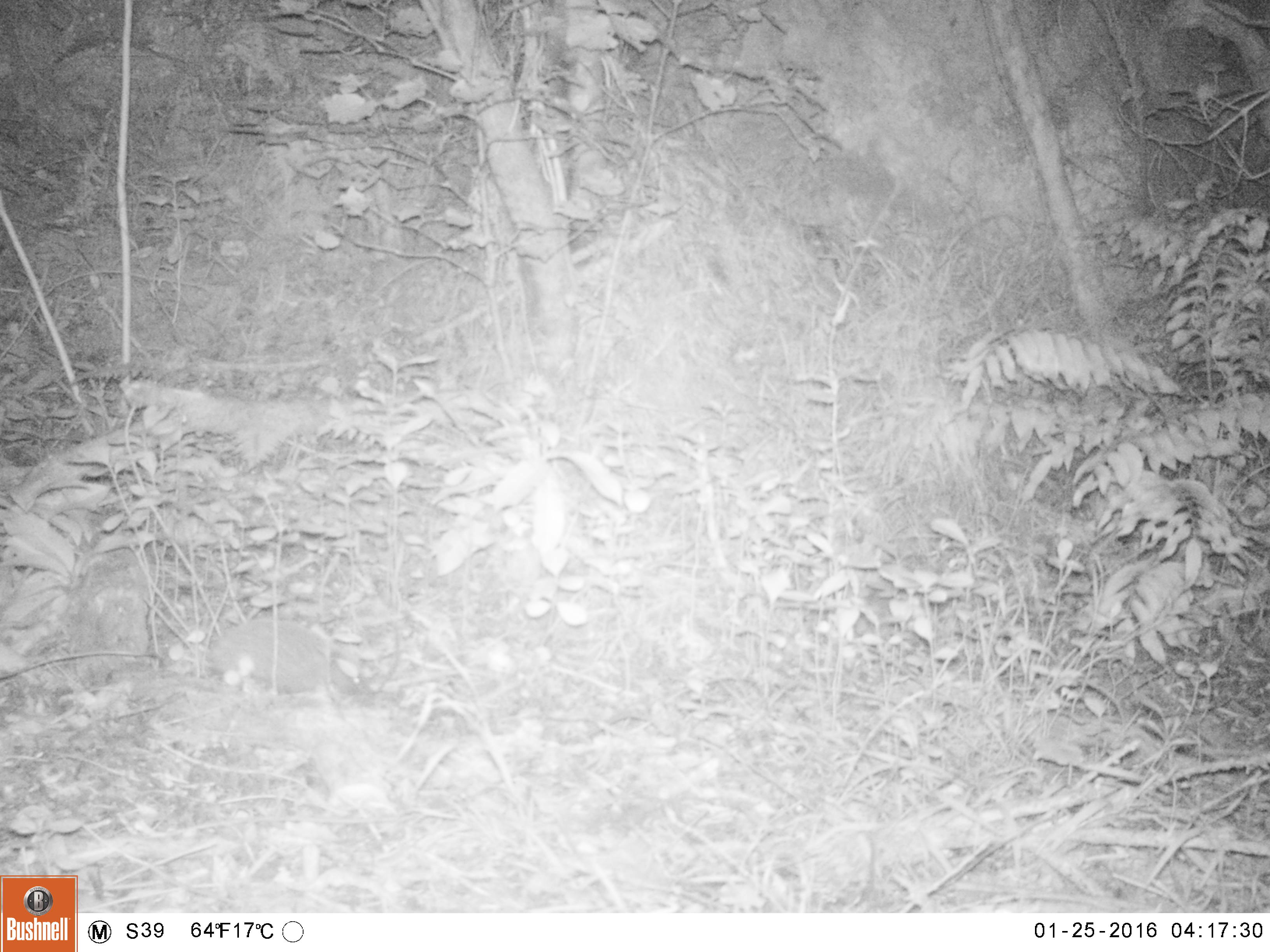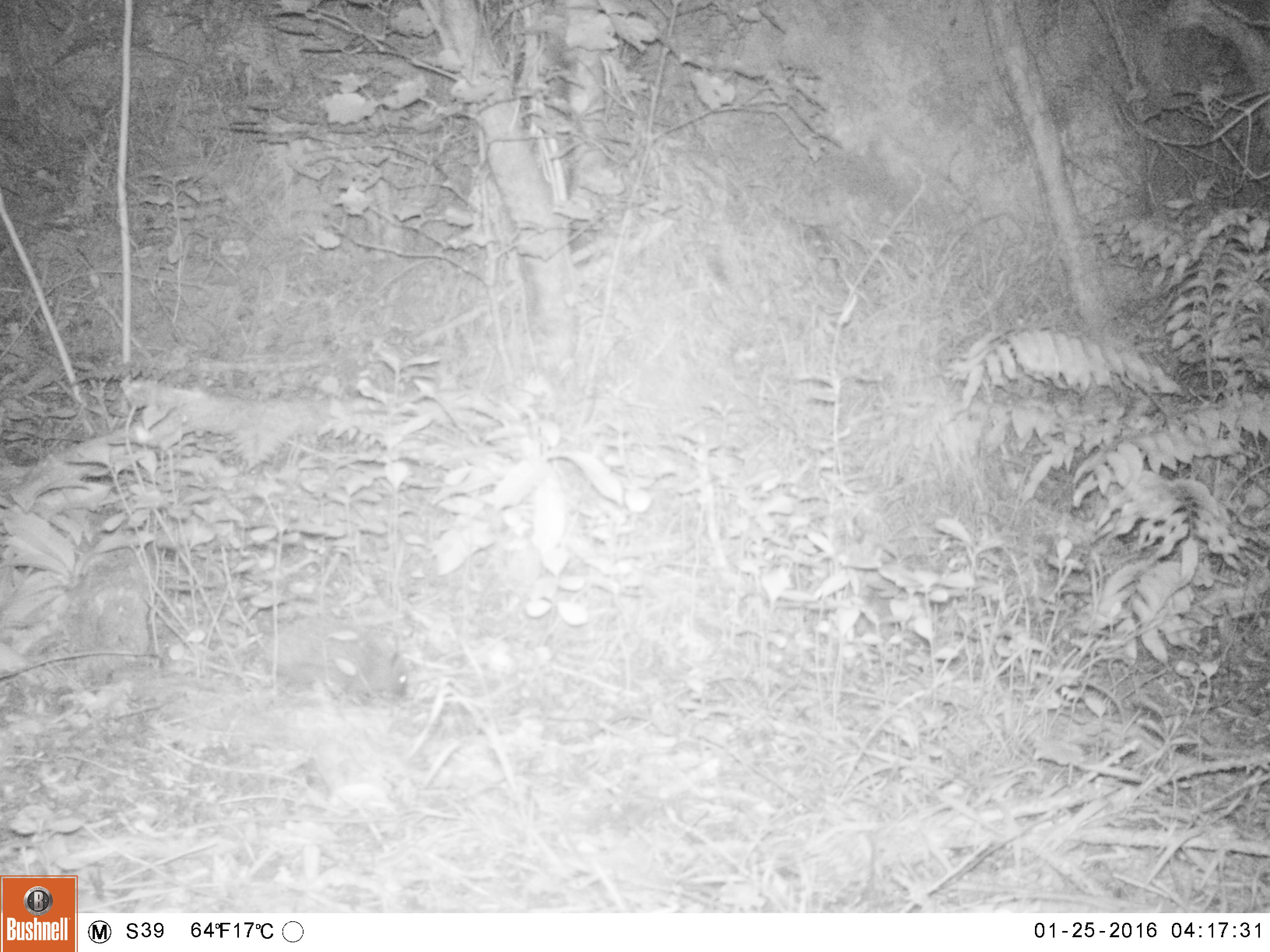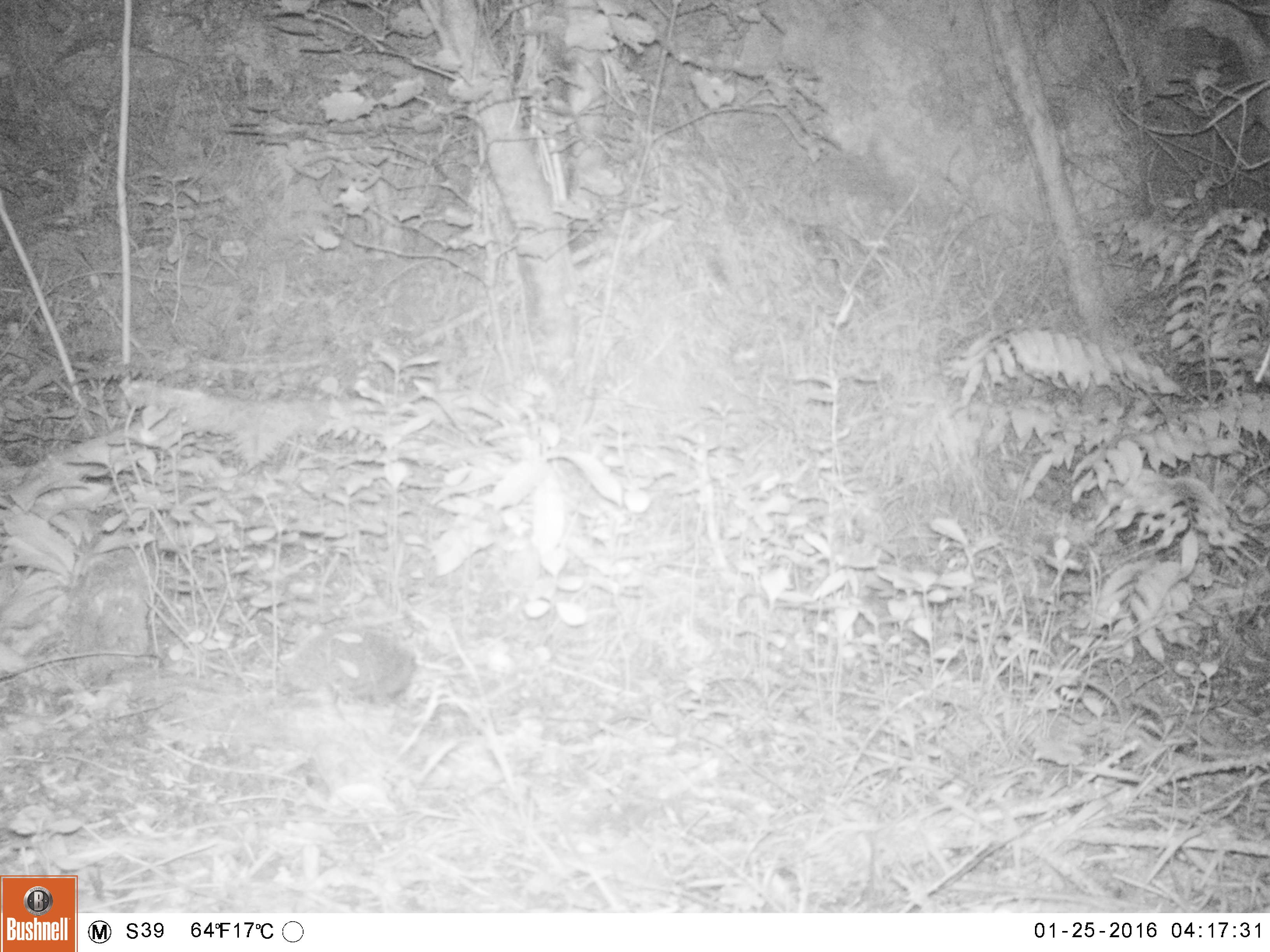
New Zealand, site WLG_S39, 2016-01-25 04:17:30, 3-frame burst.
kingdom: Animalia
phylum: Chordata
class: Mammalia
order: Eulipotyphla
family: Erinaceidae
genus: Erinaceus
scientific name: Erinaceus europaeus europaeus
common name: european hedgehog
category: hedgehog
Hedgehog (european hedgehog) (Erinaceus europaeus europaeus).